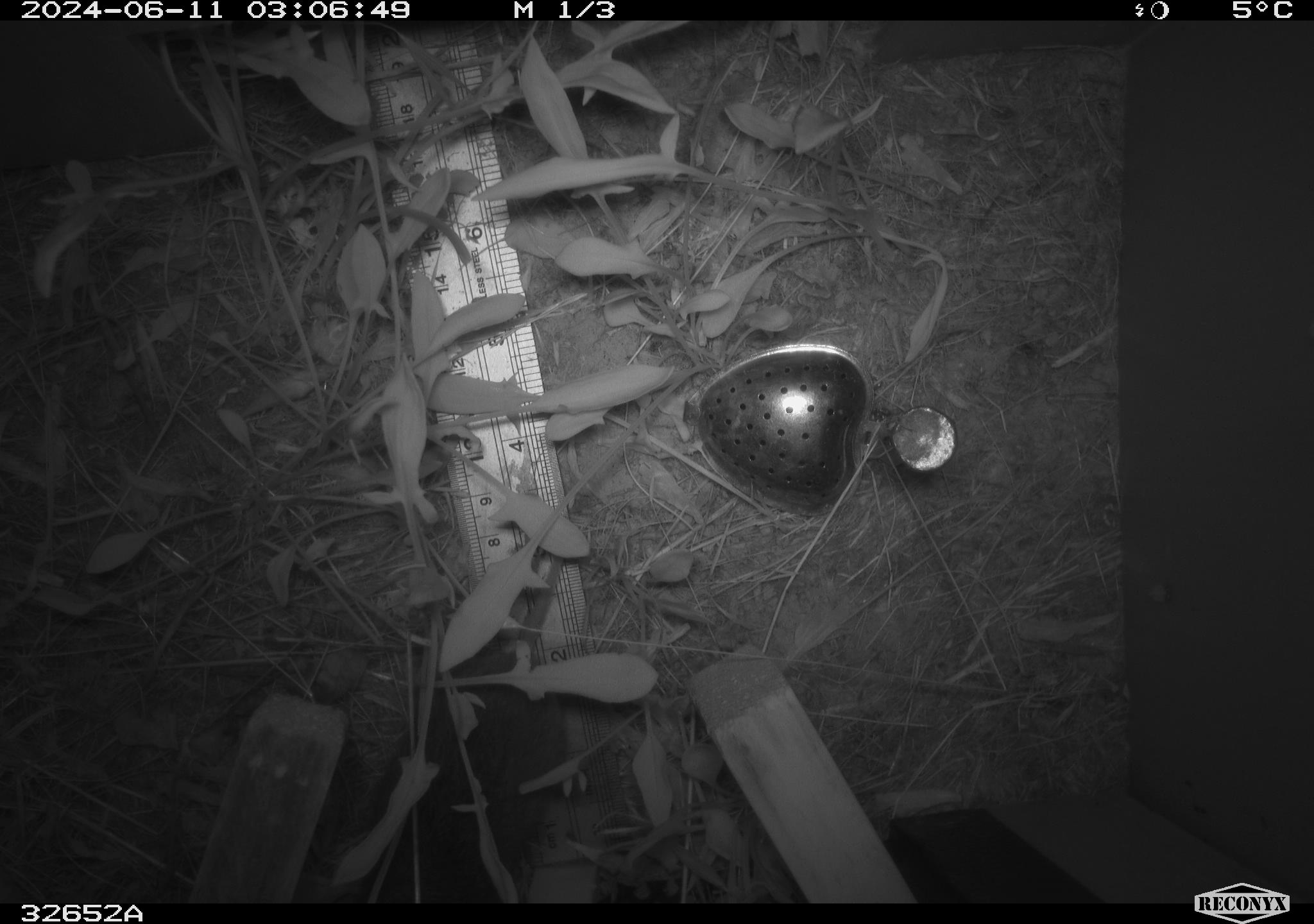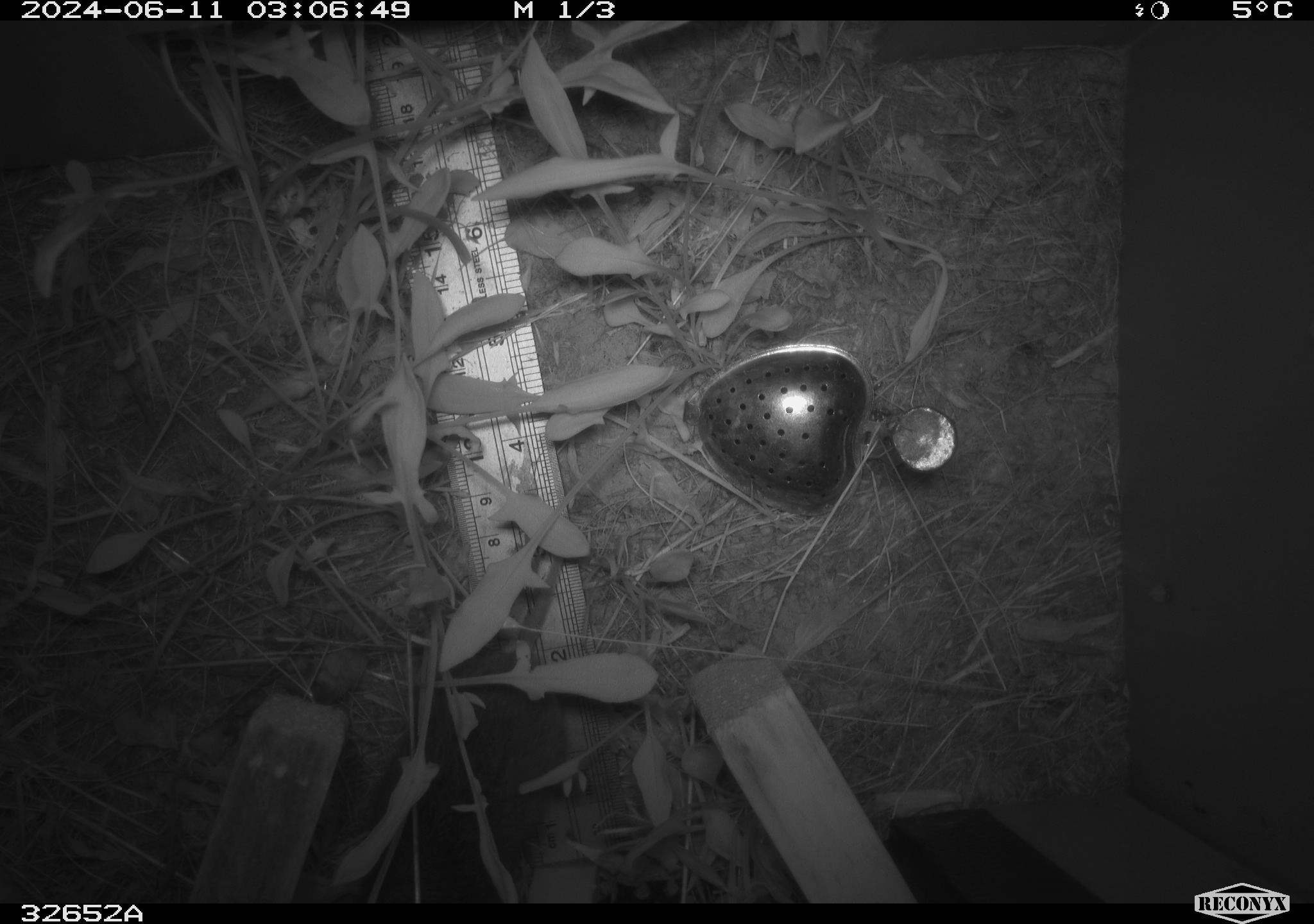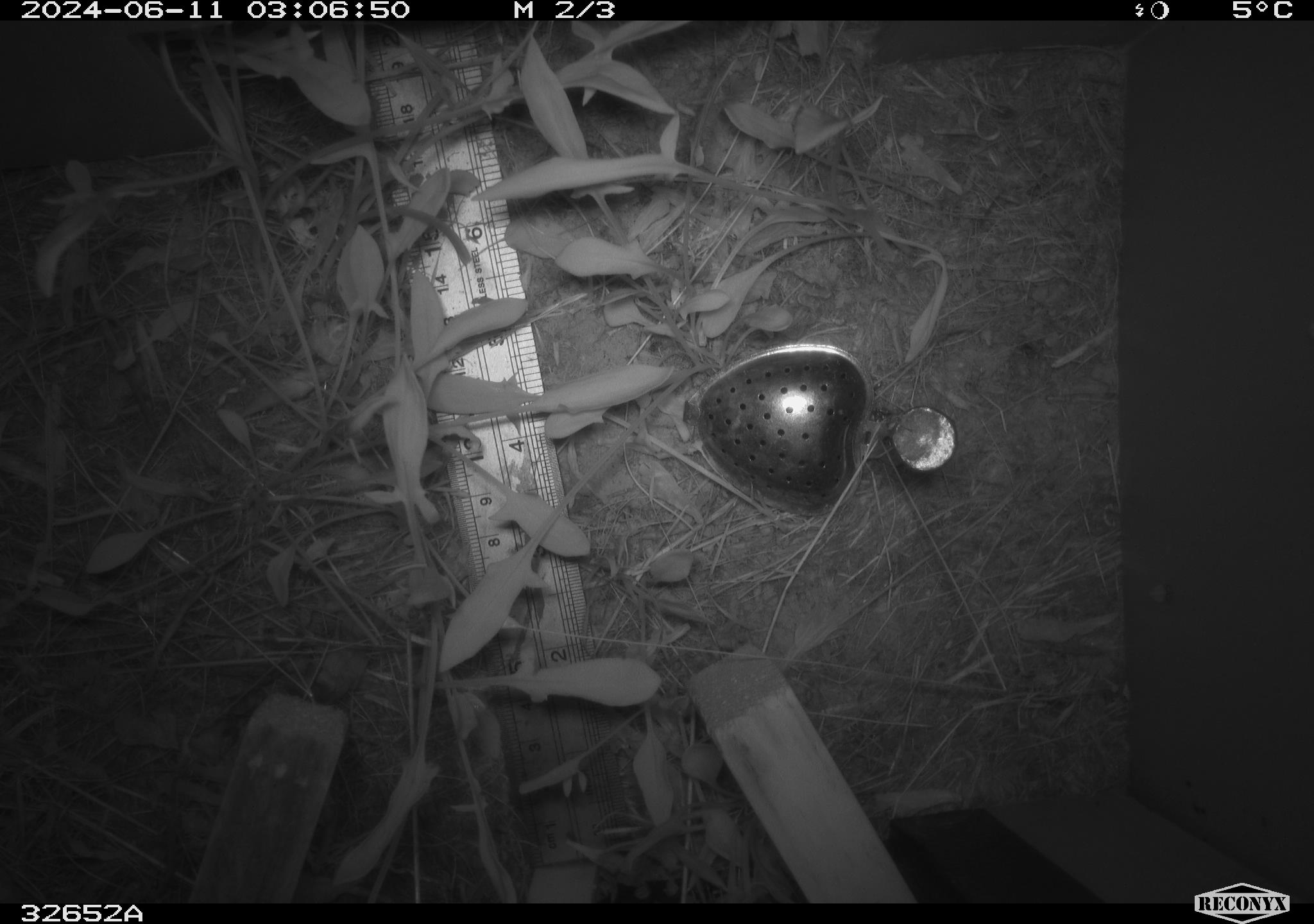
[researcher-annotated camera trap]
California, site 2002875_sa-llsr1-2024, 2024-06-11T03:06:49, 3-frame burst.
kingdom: Animalia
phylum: Chordata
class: Mammalia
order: Rodentia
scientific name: Rodentia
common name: rodent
Rodent (Rodentia).